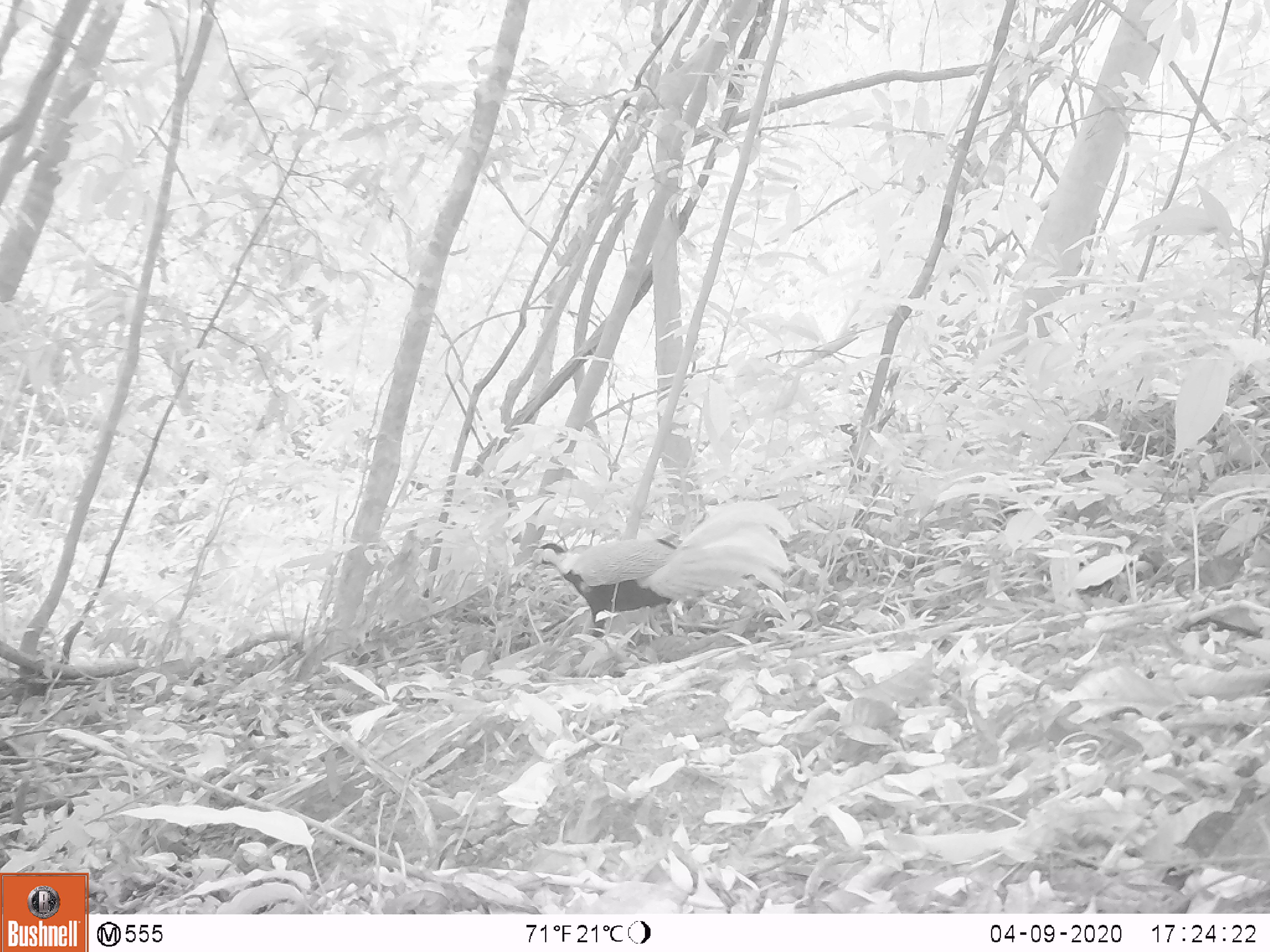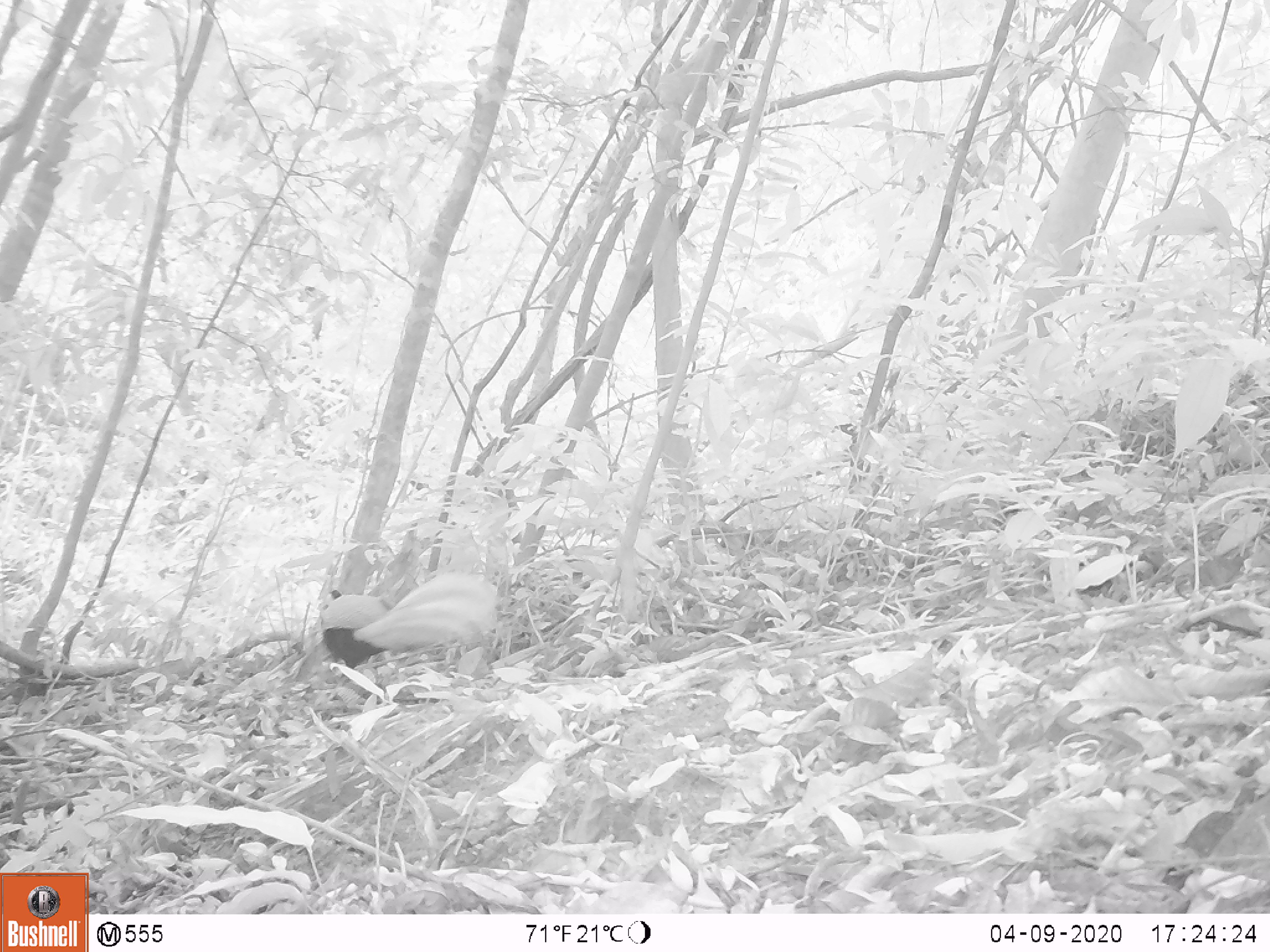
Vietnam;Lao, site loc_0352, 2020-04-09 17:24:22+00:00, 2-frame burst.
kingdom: Animalia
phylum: Chordata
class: Aves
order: Galliformes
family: Phasianidae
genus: Lophura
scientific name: Lophura nycthemera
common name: silver pheasant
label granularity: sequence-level